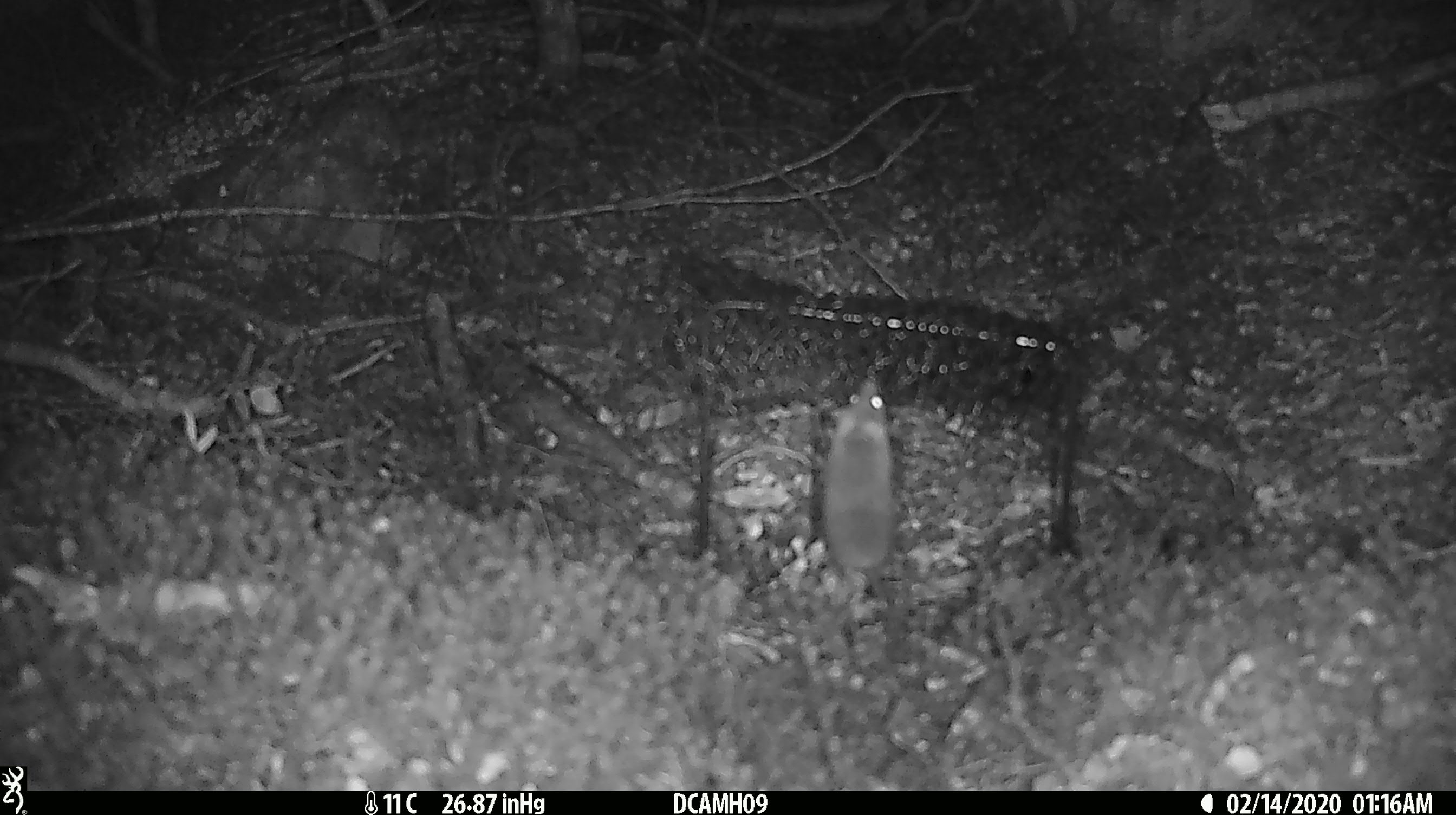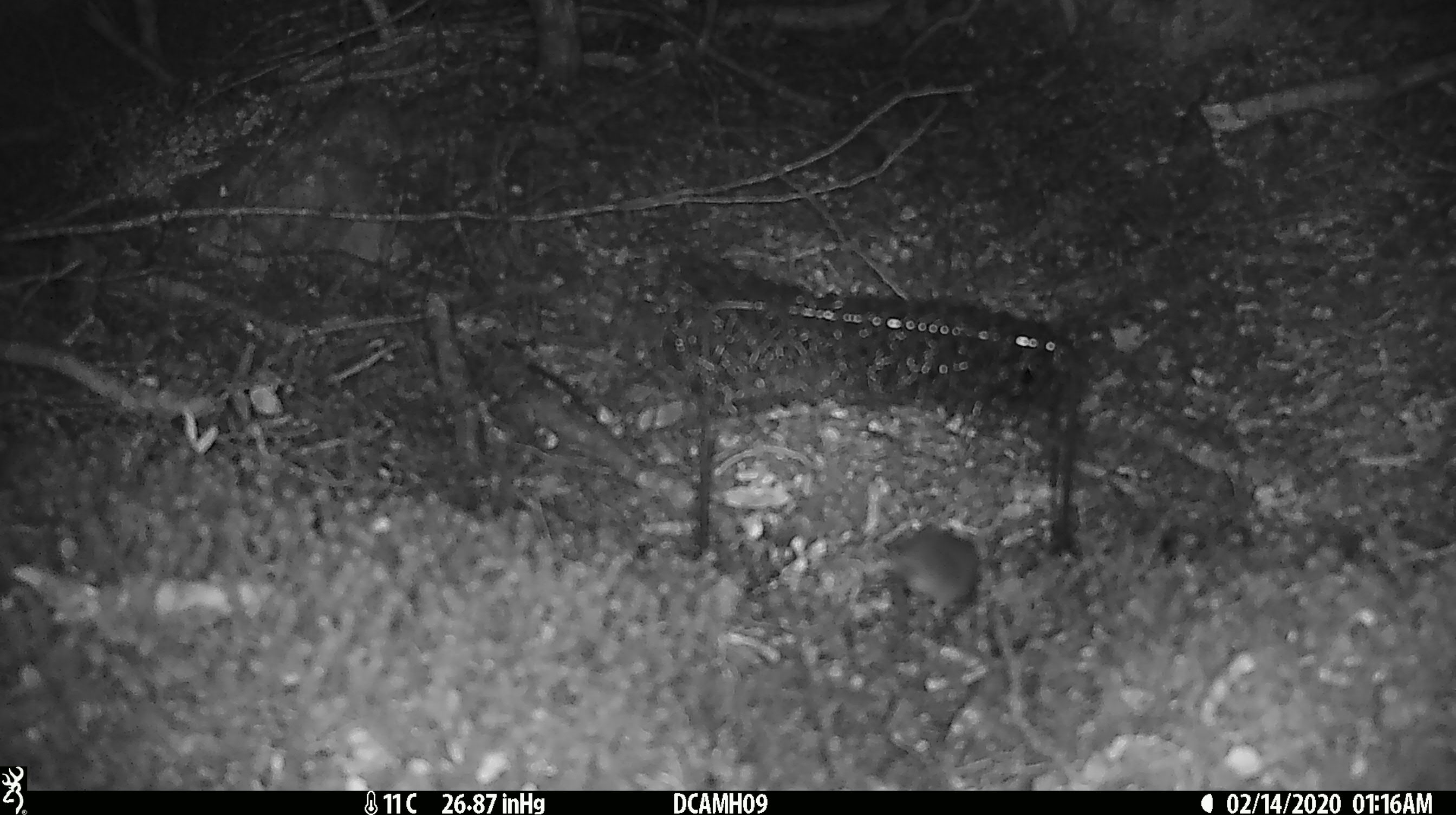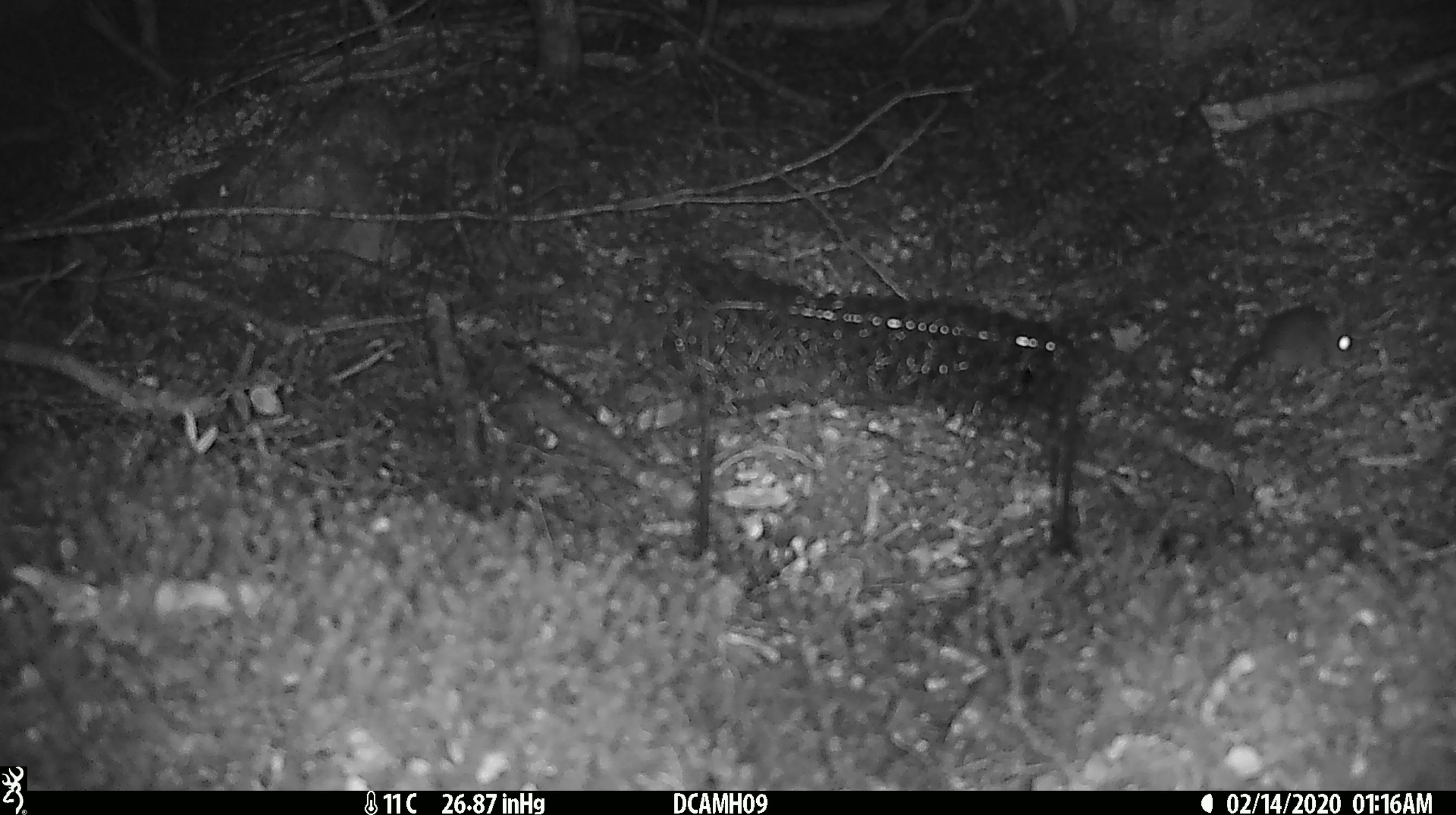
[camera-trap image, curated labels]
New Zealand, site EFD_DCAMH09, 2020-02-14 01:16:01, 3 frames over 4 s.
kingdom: Animalia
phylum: Chordata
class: Mammalia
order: Rodentia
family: Muridae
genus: Mus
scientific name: Mus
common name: mouse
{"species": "mouse (Mus)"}